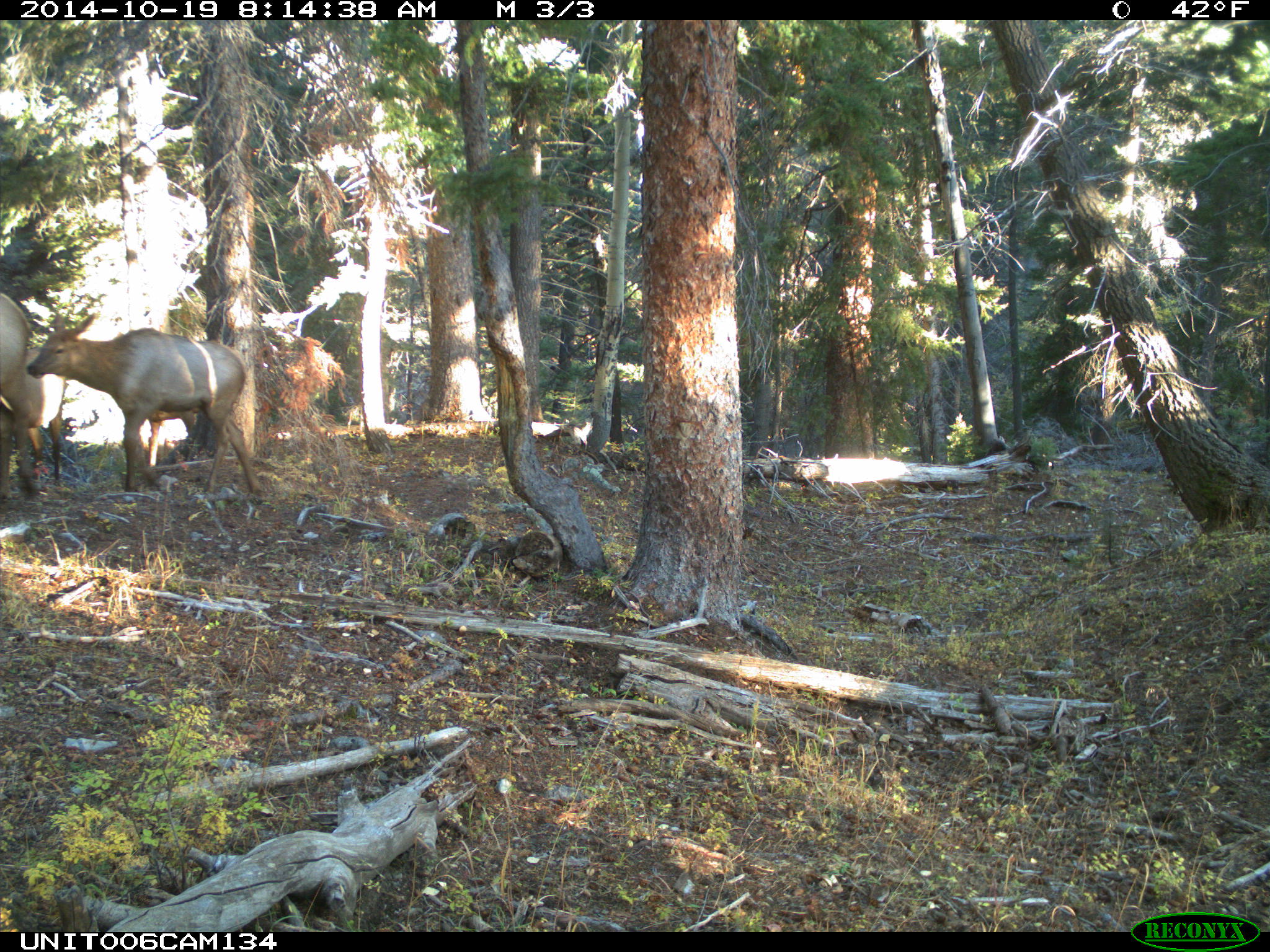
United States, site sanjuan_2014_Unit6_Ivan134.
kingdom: Animalia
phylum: Chordata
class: Mammalia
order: Artiodactyla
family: Cervidae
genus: Cervus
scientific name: Cervus elaphus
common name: red deer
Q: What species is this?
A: Cervus elaphus (red deer).